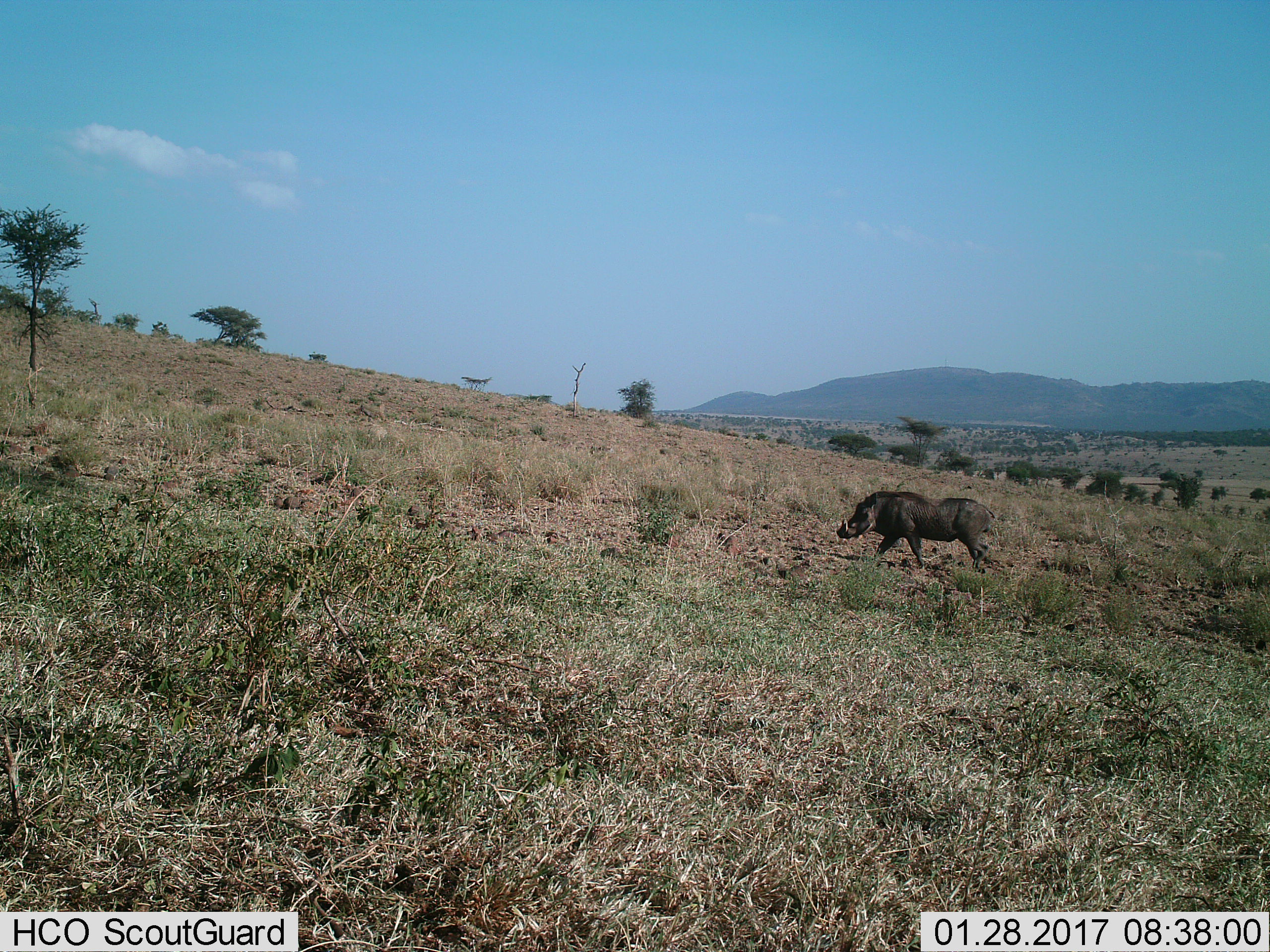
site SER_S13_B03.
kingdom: Animalia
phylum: Chordata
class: Mammalia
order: Artiodactyla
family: Suidae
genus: Phacochoerus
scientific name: Phacochoerus africanus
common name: warthog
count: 1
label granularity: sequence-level